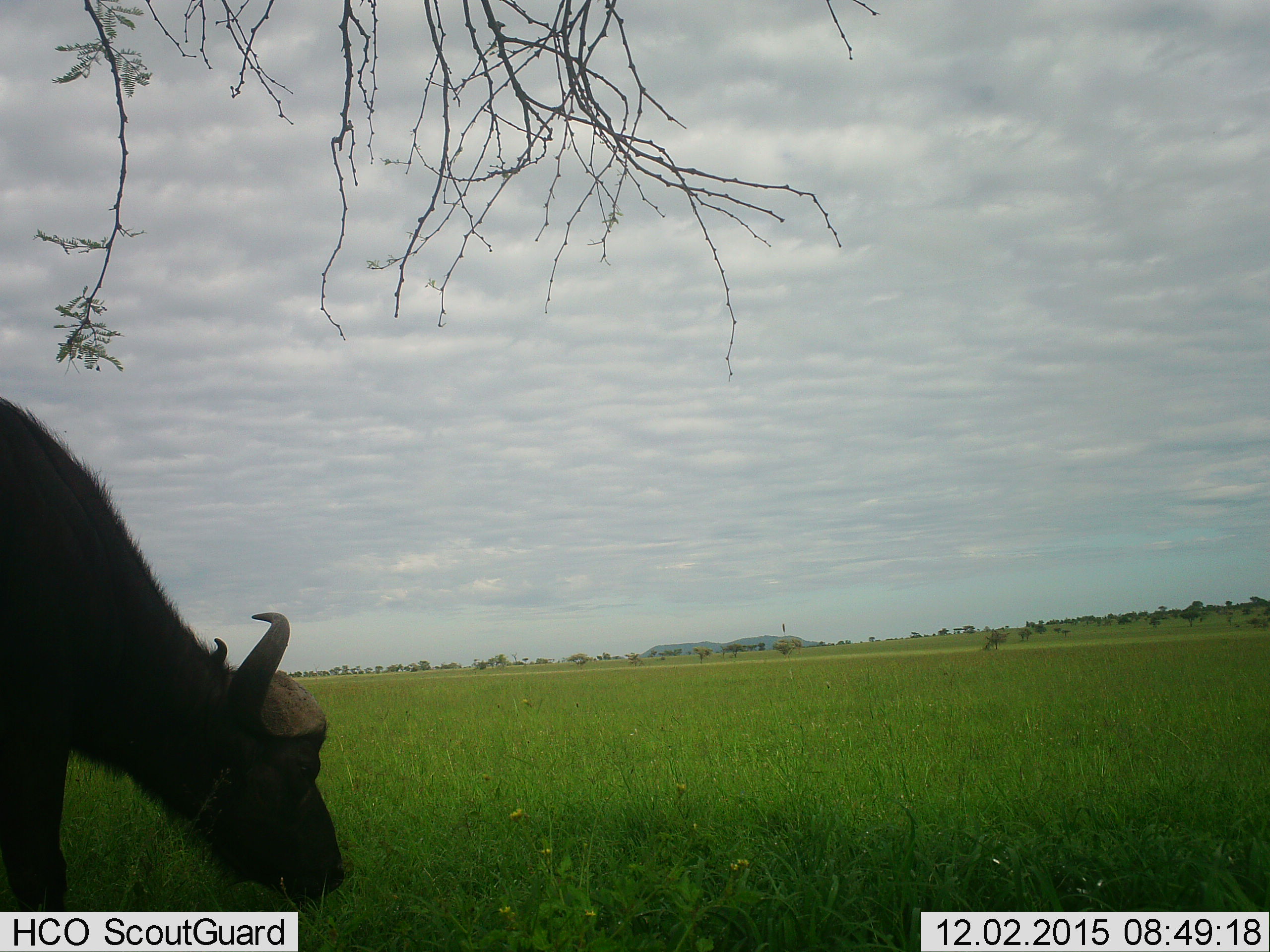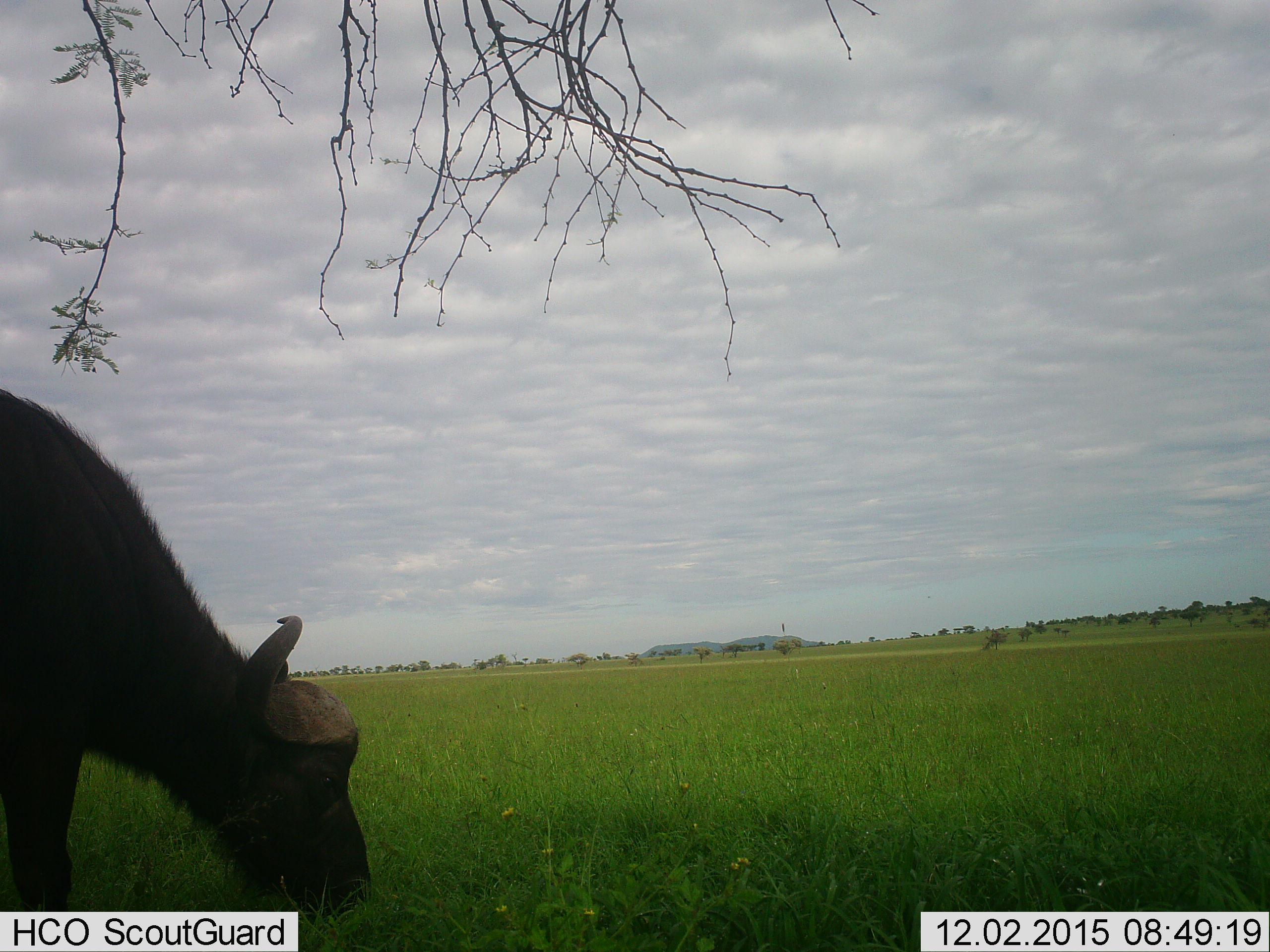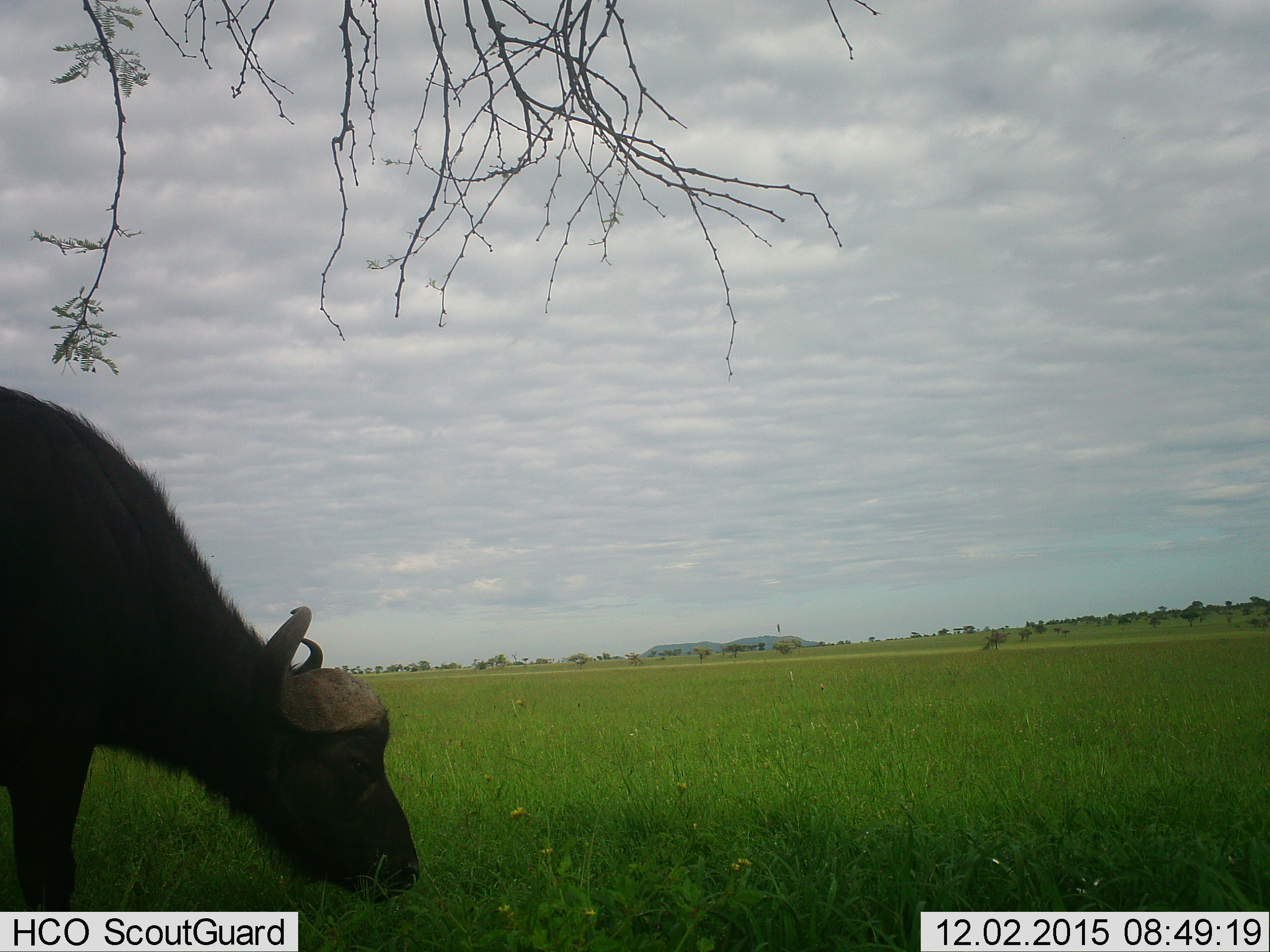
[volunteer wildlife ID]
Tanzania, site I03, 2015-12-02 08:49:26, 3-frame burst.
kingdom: Animalia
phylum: Chordata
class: Mammalia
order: Artiodactyla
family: Bovidae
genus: Syncerus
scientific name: Syncerus caffer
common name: cape buffalo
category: buffalo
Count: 1.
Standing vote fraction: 0%.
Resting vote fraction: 0%.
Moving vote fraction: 0%.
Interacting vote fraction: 0%.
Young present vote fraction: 0%.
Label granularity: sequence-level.